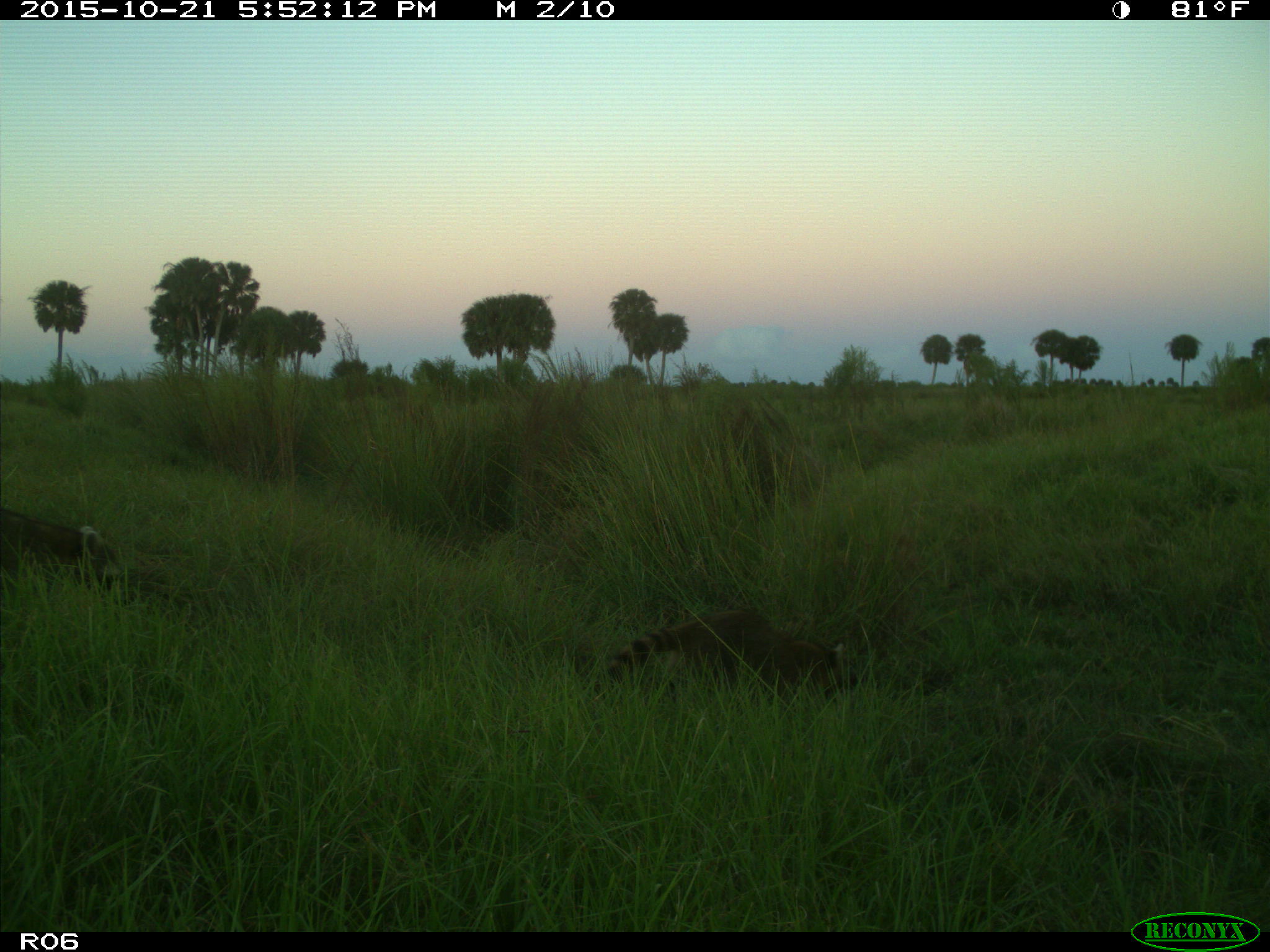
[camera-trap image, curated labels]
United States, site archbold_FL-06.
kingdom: Animalia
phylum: Chordata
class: Mammalia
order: Carnivora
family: Procyonidae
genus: Procyon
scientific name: Procyon lotor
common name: common raccoon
Procyon lotor (common raccoon).